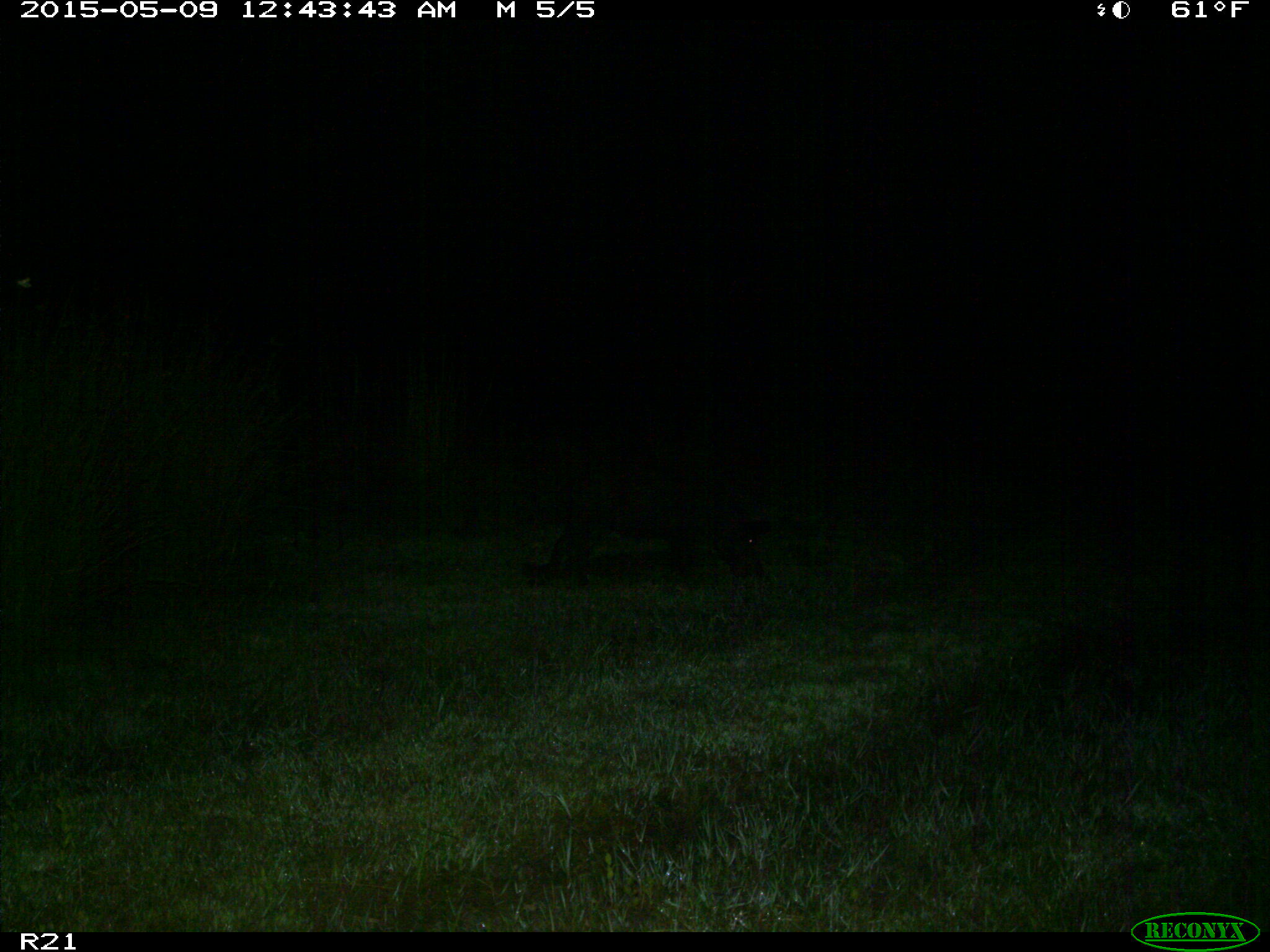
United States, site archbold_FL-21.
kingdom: Animalia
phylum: Chordata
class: Mammalia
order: Artiodactyla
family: Suidae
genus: Sus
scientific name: Sus scrofa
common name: wild boar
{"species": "Sus scrofa (wild boar)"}